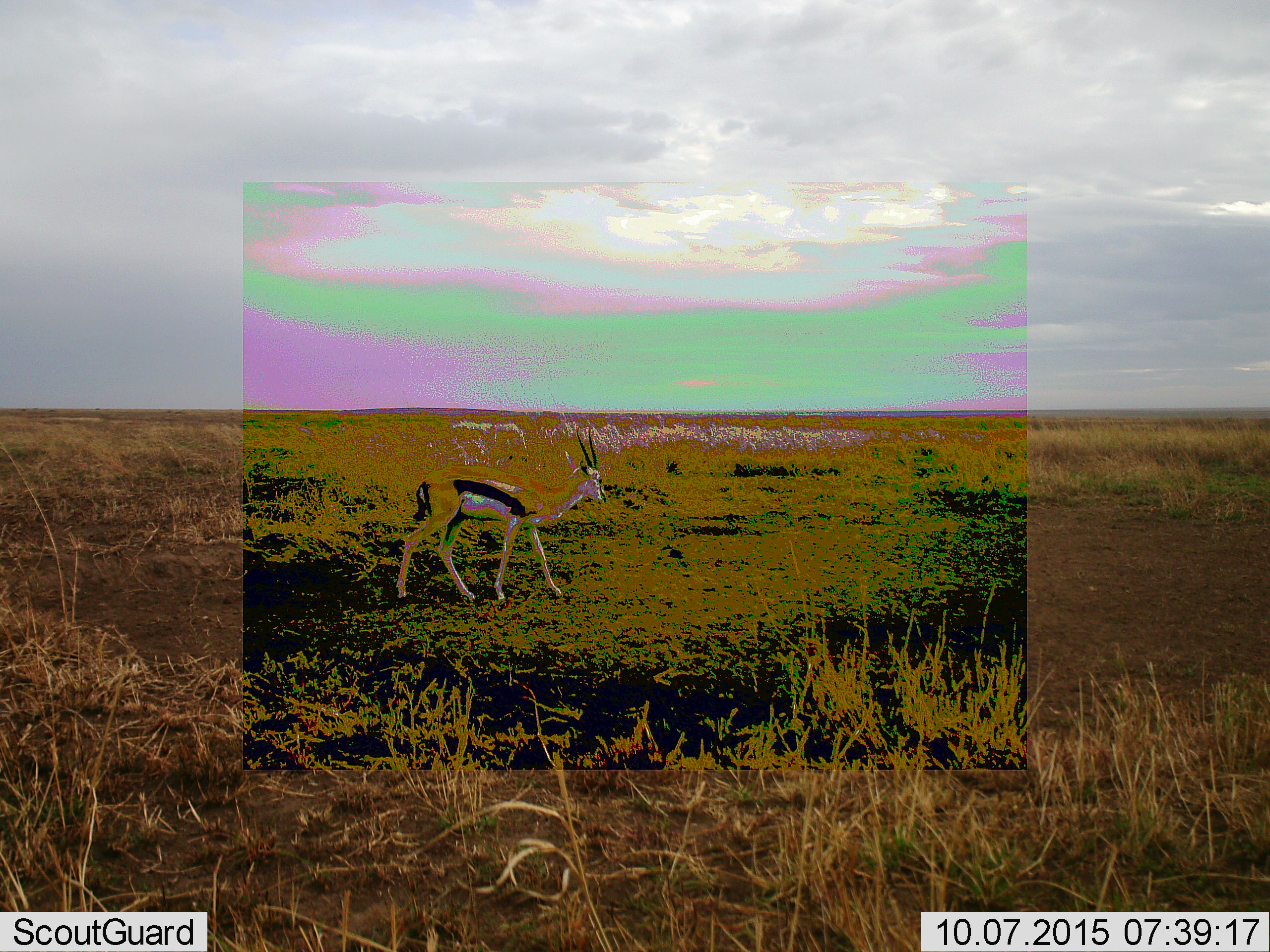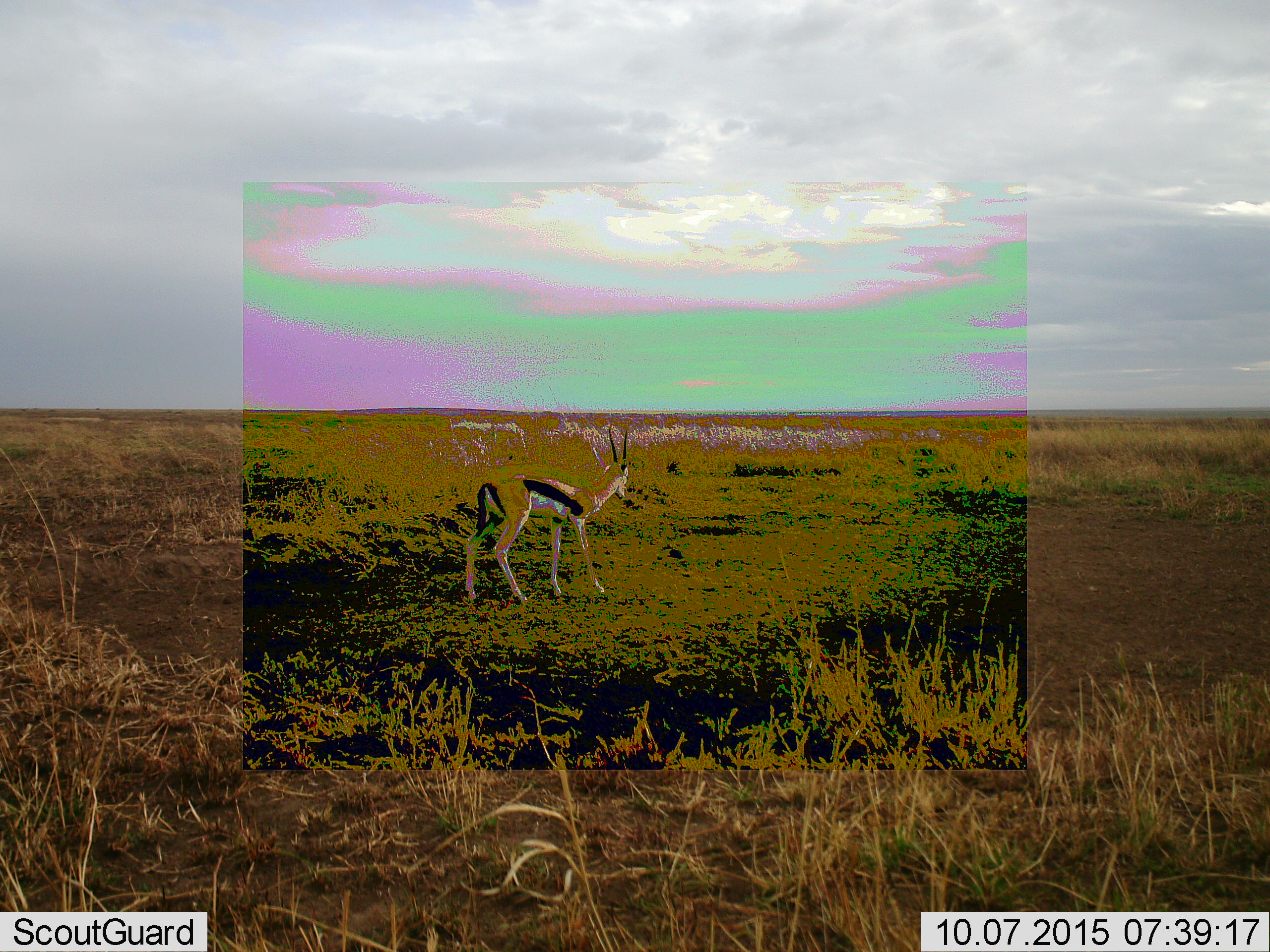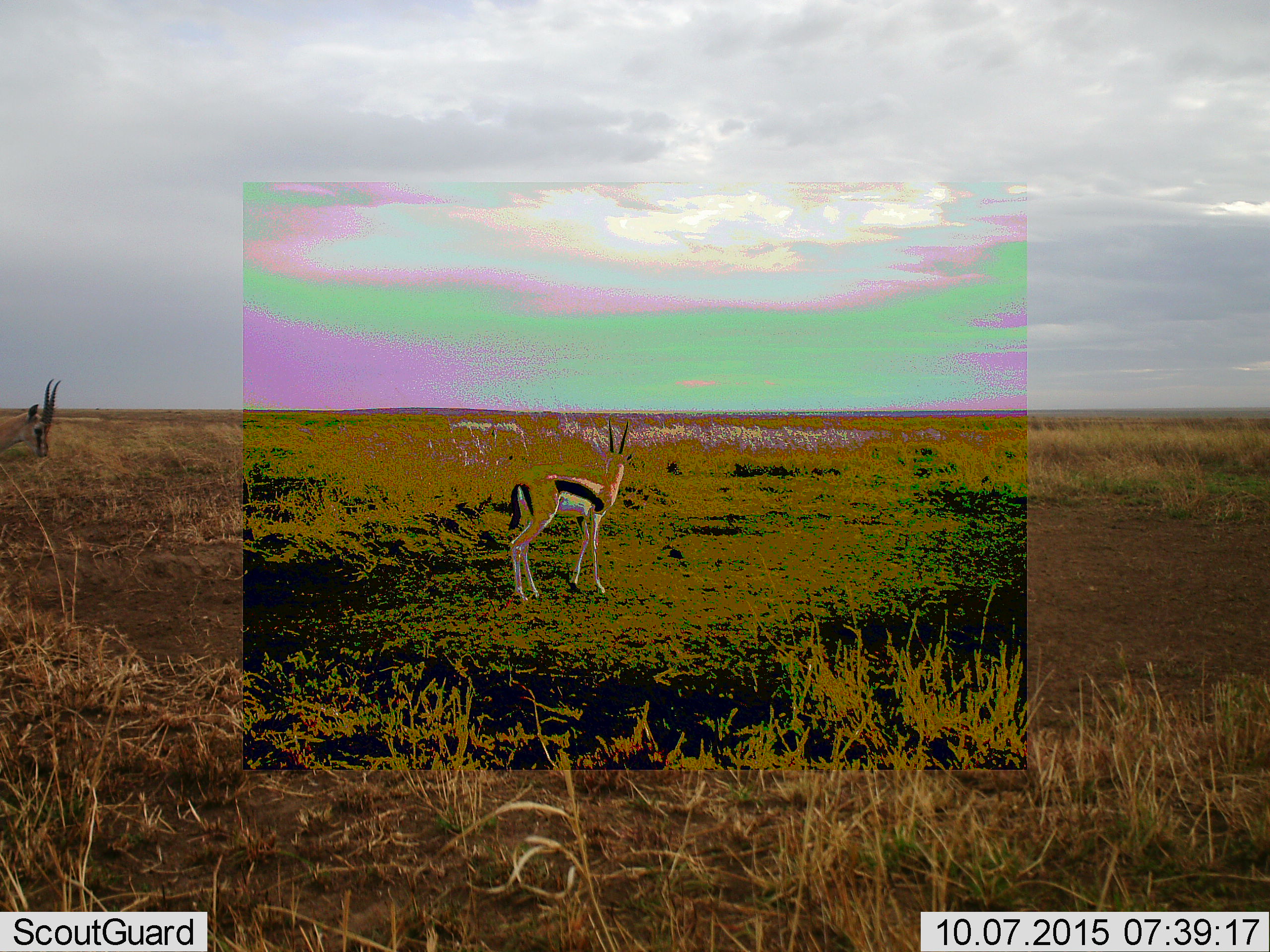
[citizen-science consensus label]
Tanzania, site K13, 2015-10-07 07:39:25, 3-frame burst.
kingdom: Animalia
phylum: Chordata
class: Mammalia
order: Artiodactyla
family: Bovidae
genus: Eudorcas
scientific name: Eudorcas thomsonii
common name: thomson's gazelle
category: gazellethomsons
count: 2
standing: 20%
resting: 0%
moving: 100%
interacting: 0%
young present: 0%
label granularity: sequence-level